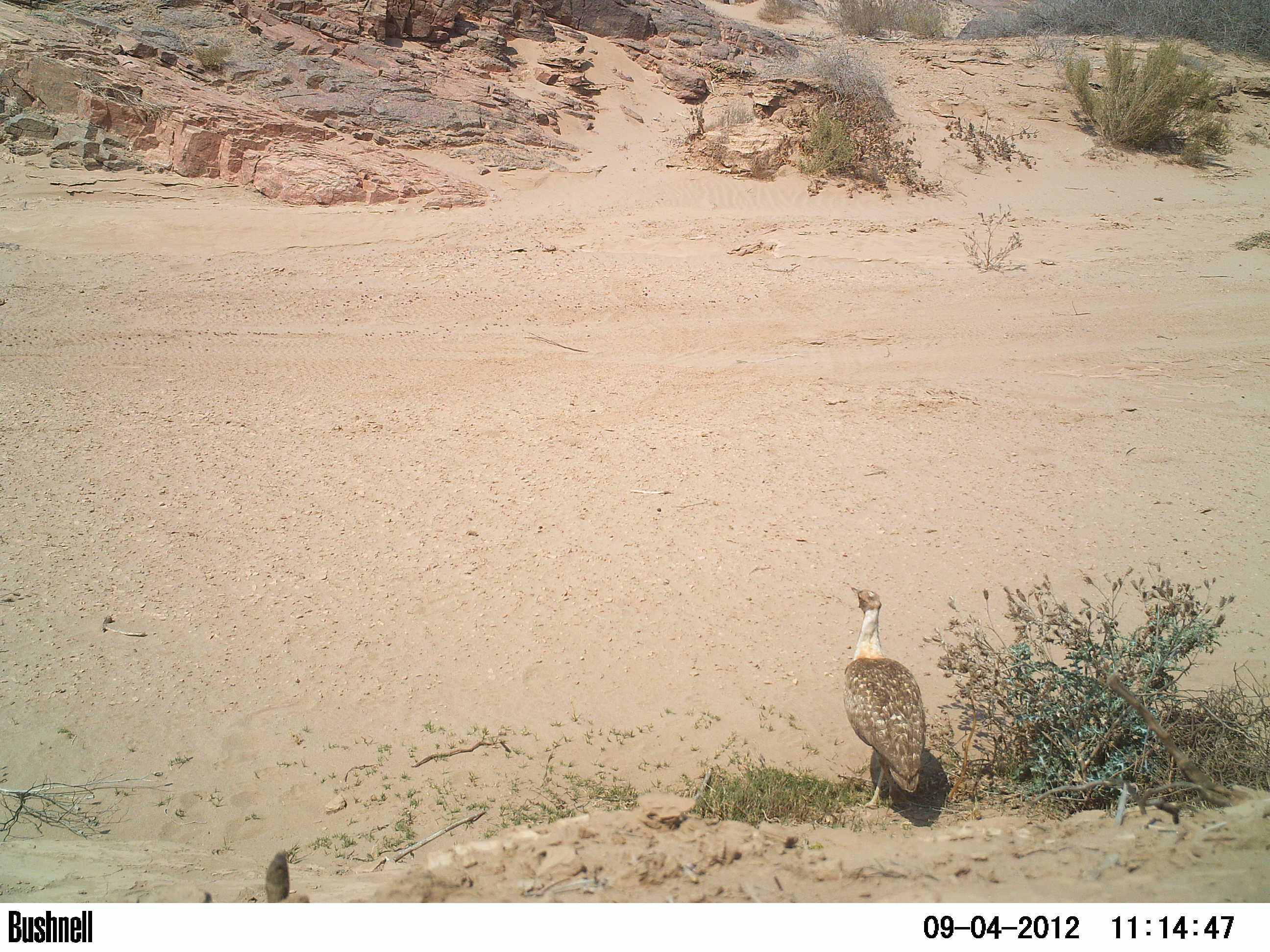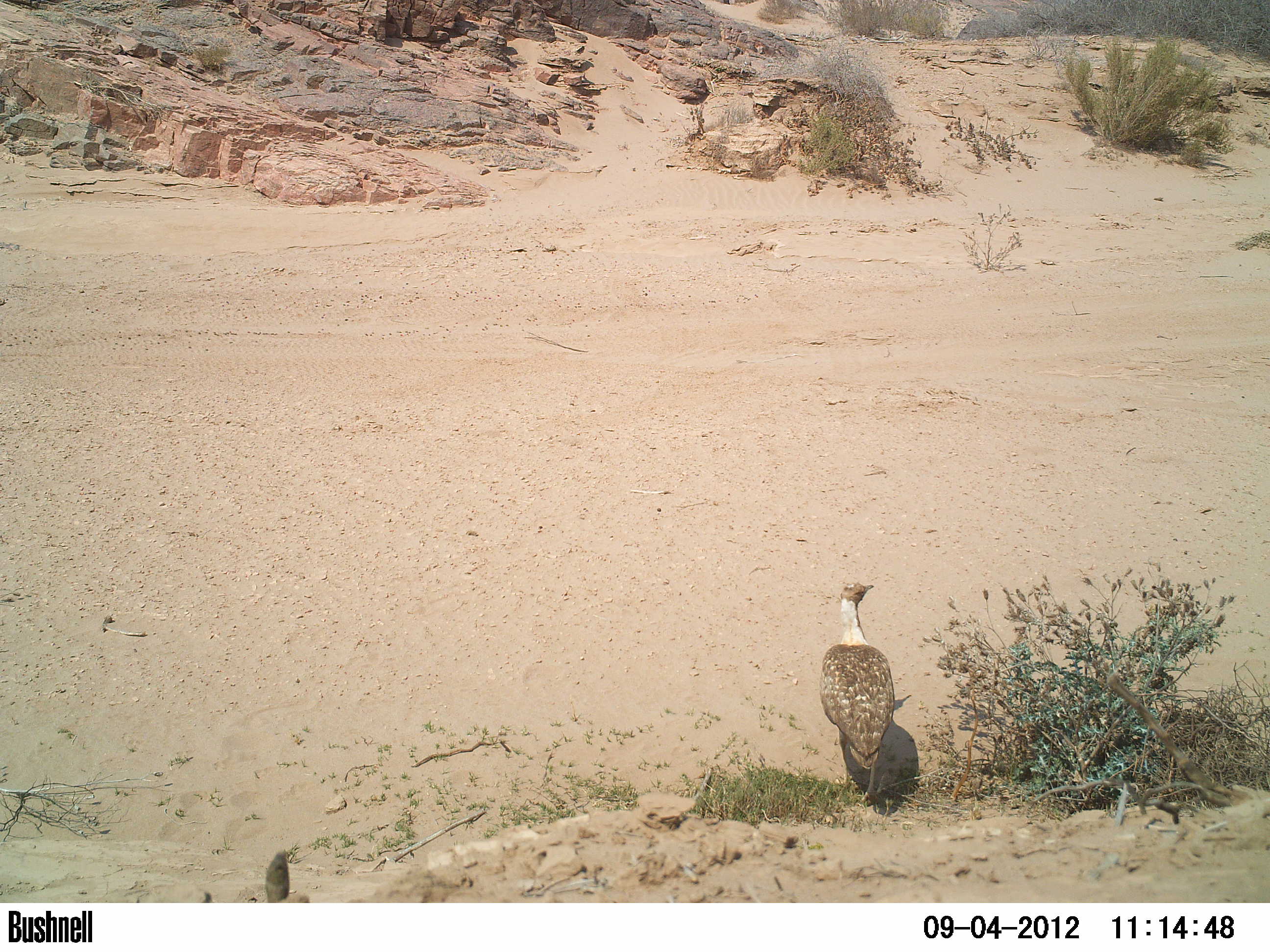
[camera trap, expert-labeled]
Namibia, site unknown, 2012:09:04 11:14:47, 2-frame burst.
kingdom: Animalia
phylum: Chordata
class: Aves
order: Otidiformes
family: Otididae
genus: Neotis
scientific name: Neotis ludwigii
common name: ludwig's bustard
Neotis ludwigii (ludwig's bustard).